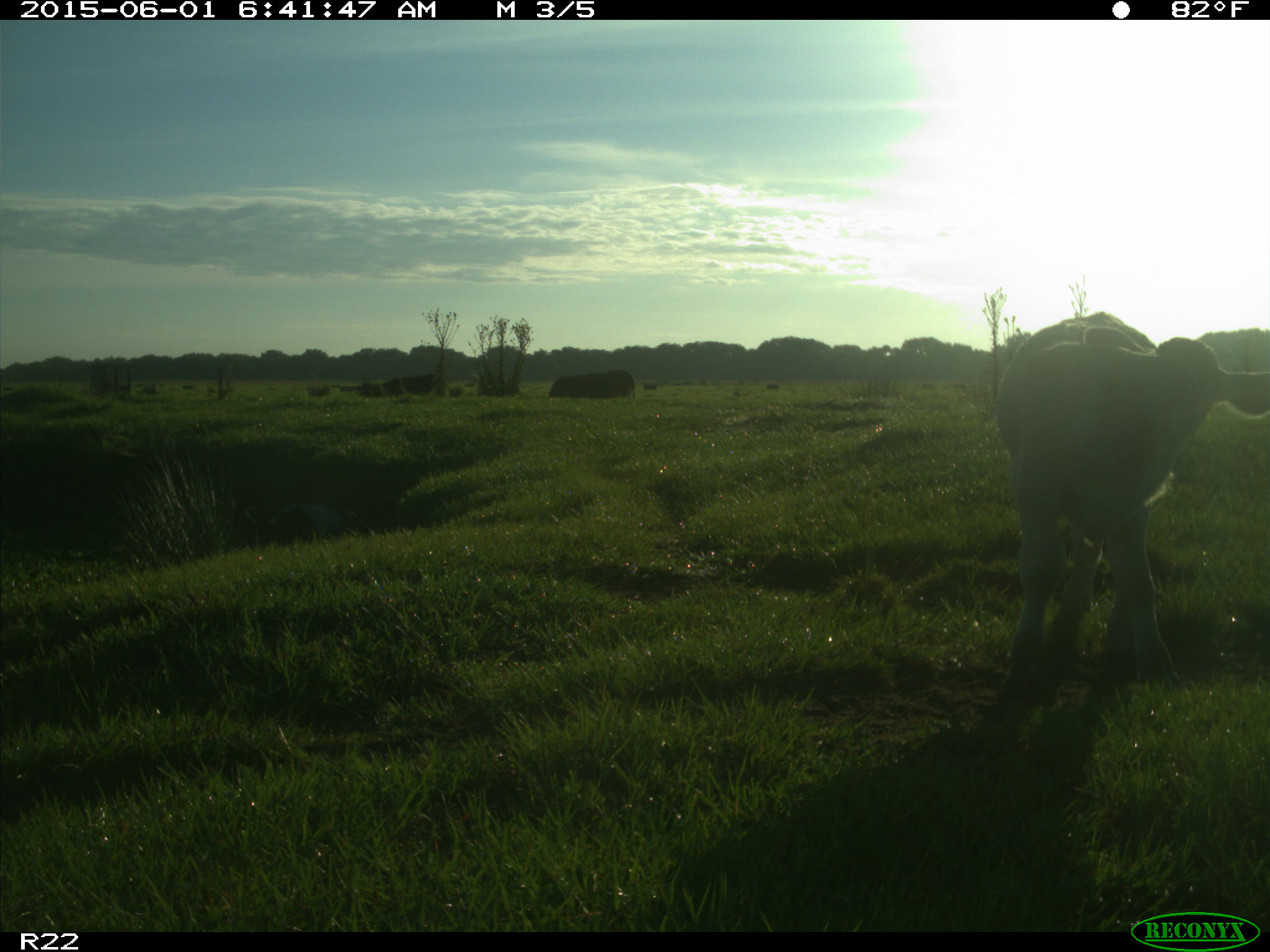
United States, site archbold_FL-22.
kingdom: Animalia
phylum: Chordata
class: Mammalia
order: Artiodactyla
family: Bovidae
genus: Bos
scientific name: Bos taurus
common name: domestic cow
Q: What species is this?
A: Bos taurus (domestic cow).